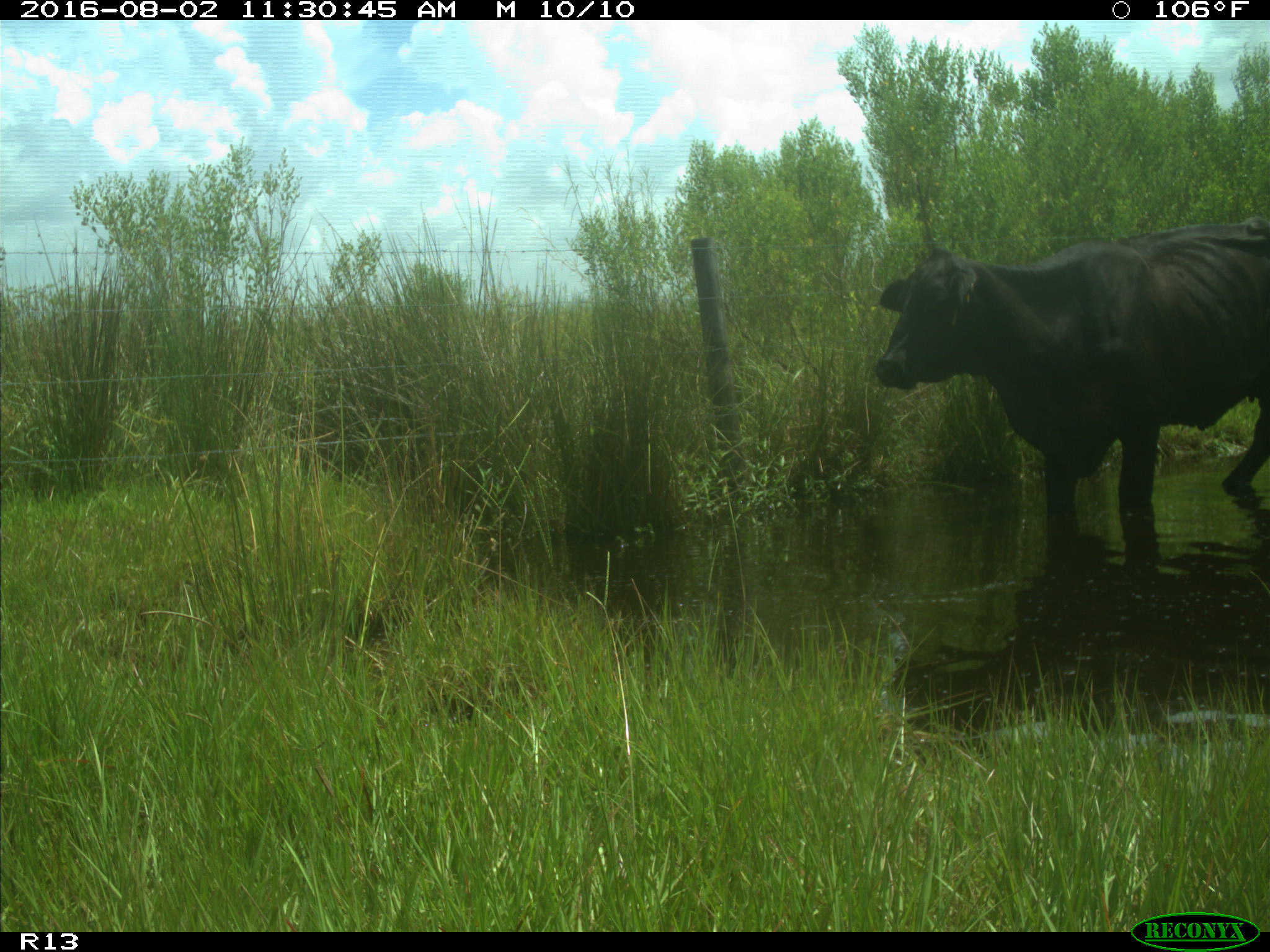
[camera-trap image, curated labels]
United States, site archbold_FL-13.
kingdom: Animalia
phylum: Chordata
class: Mammalia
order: Artiodactyla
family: Bovidae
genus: Bos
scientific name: Bos taurus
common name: domestic cow